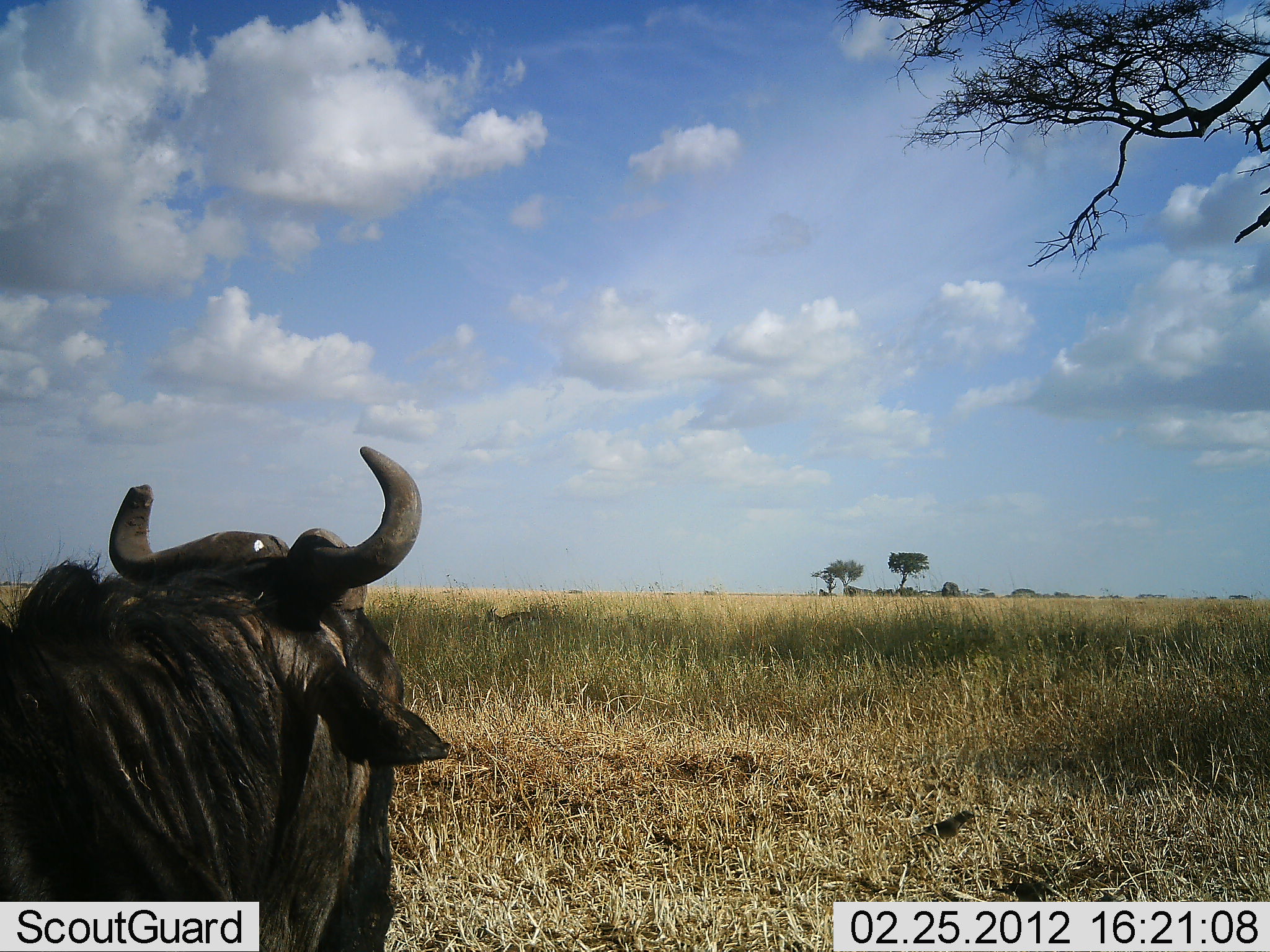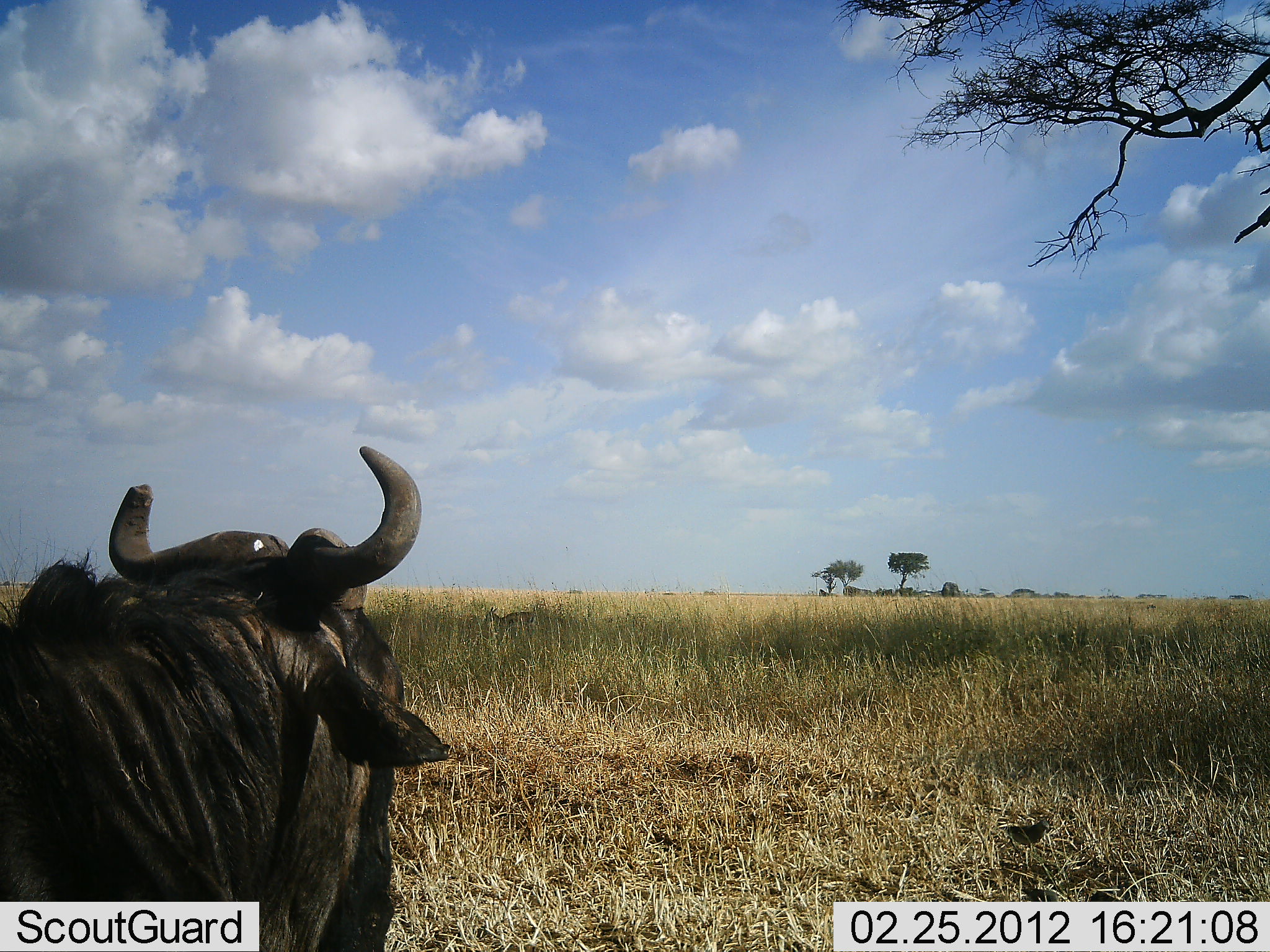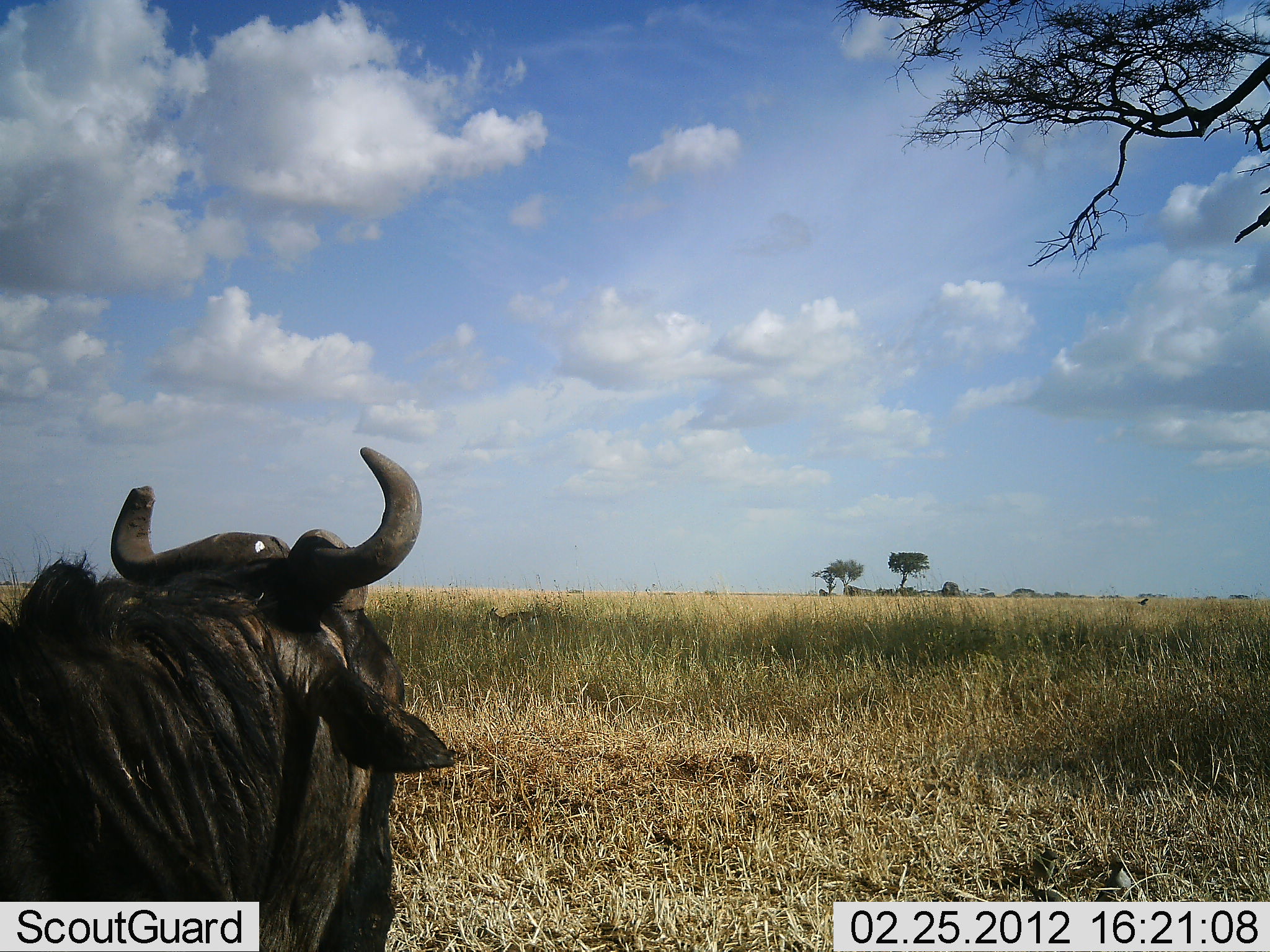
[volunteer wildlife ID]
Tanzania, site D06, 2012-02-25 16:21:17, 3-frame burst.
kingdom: Animalia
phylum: Chordata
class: Mammalia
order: Artiodactyla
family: Bovidae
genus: Connochaetes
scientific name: Connochaetes taurinus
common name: blue wildebeest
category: wildebeest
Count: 1.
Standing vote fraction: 47%.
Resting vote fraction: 47%.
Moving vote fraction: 3%.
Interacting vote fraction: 3%.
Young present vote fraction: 0%.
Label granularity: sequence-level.